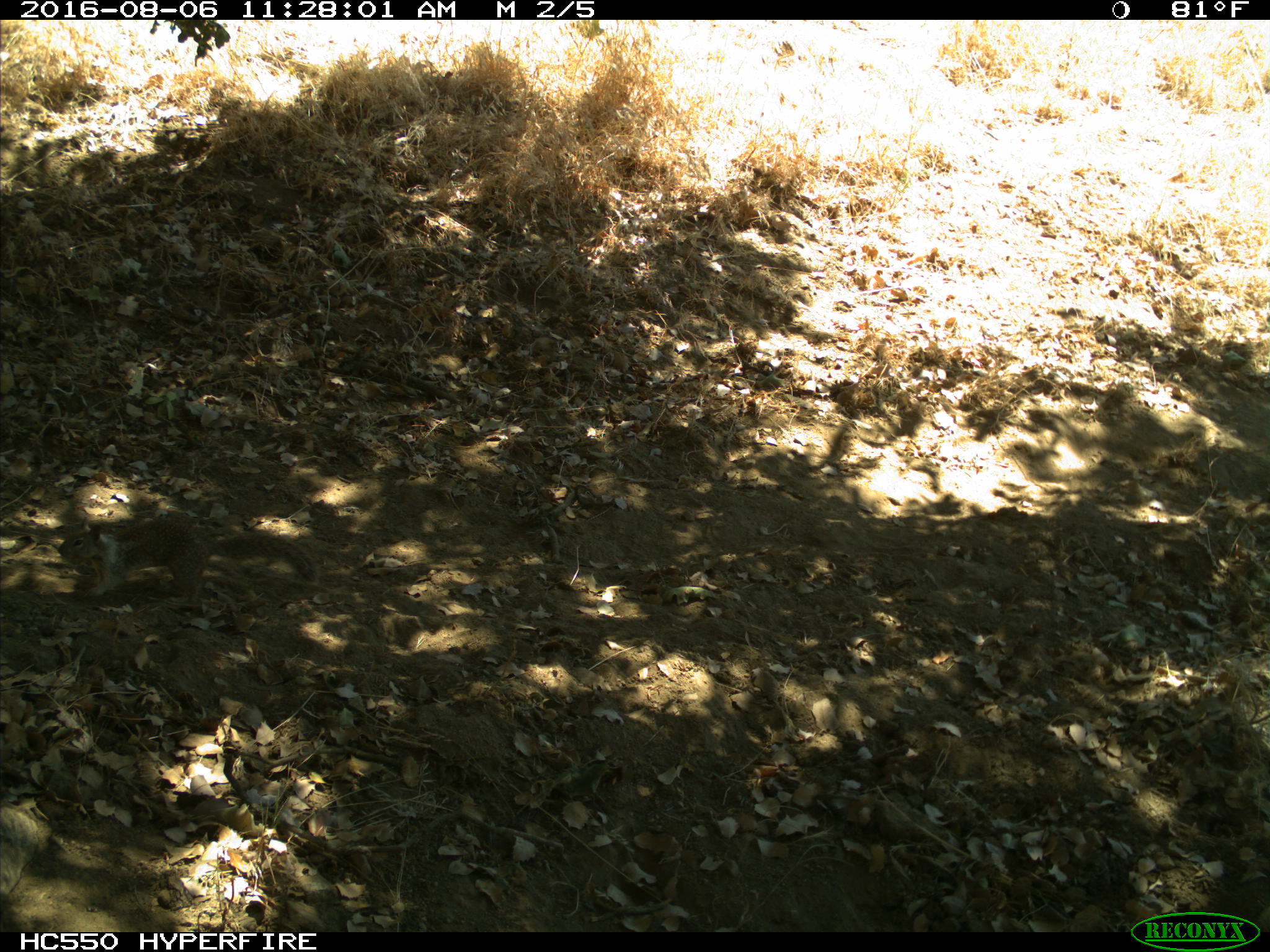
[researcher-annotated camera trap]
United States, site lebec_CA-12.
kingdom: Animalia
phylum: Chordata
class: Mammalia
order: Rodentia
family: Sciuridae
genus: Otospermophilus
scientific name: Otospermophilus beecheyi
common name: california ground squirrel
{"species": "Otospermophilus beecheyi (california ground squirrel)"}